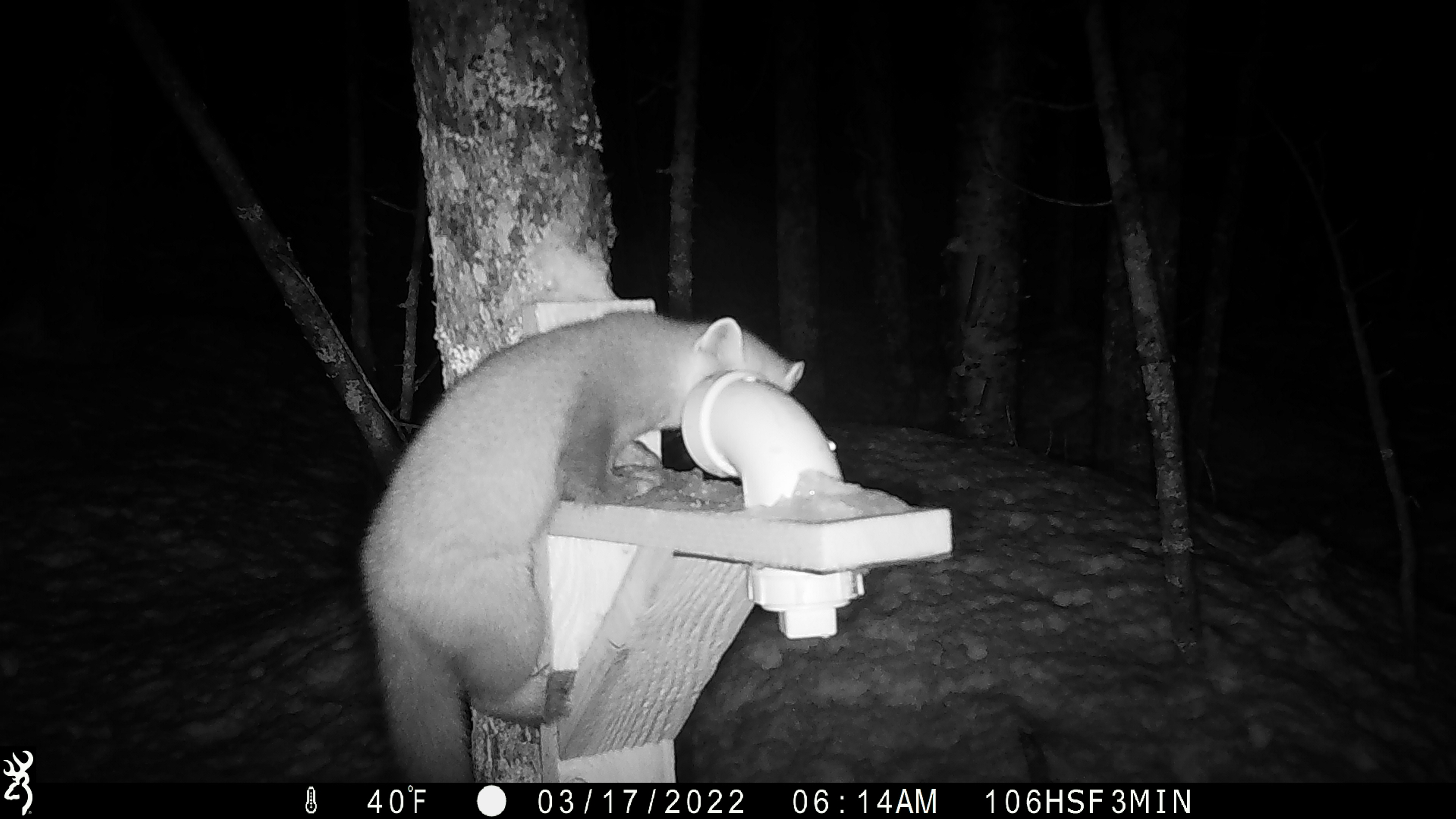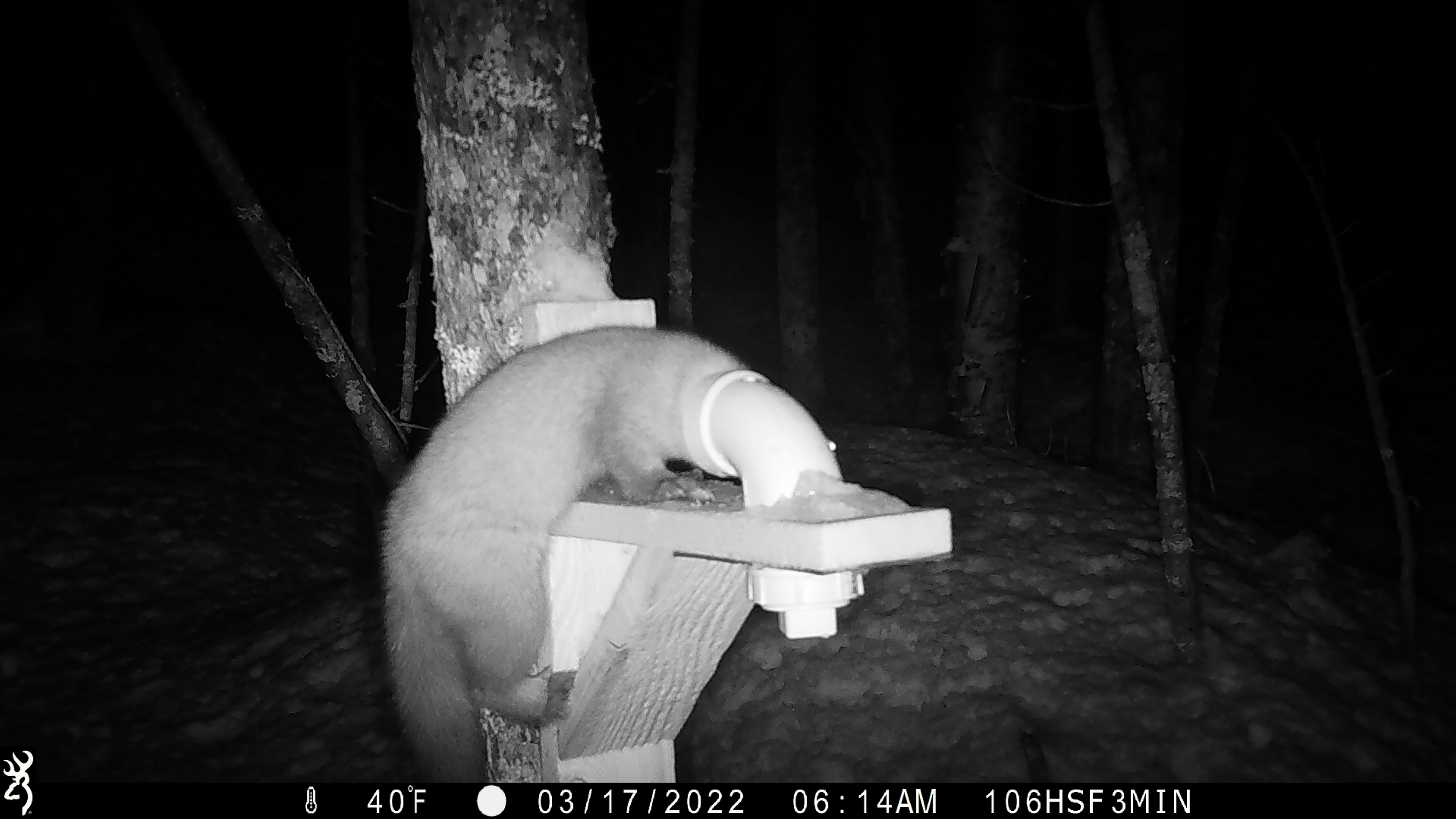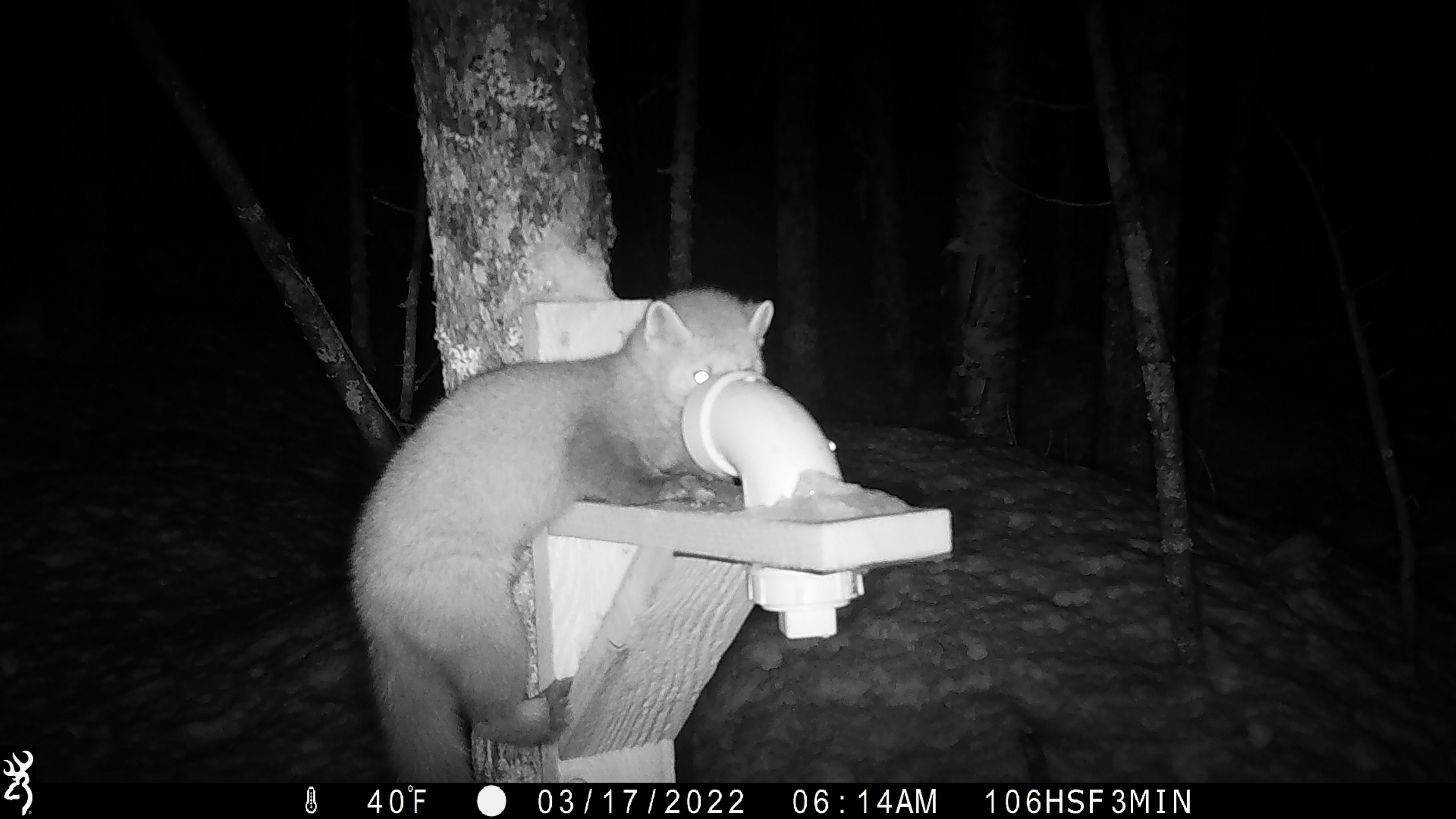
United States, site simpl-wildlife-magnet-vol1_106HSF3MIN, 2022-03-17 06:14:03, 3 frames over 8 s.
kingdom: Animalia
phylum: Chordata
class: Mammalia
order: Carnivora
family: Mustelidae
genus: Martes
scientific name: Martes americana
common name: american marten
American marten (Martes americana).